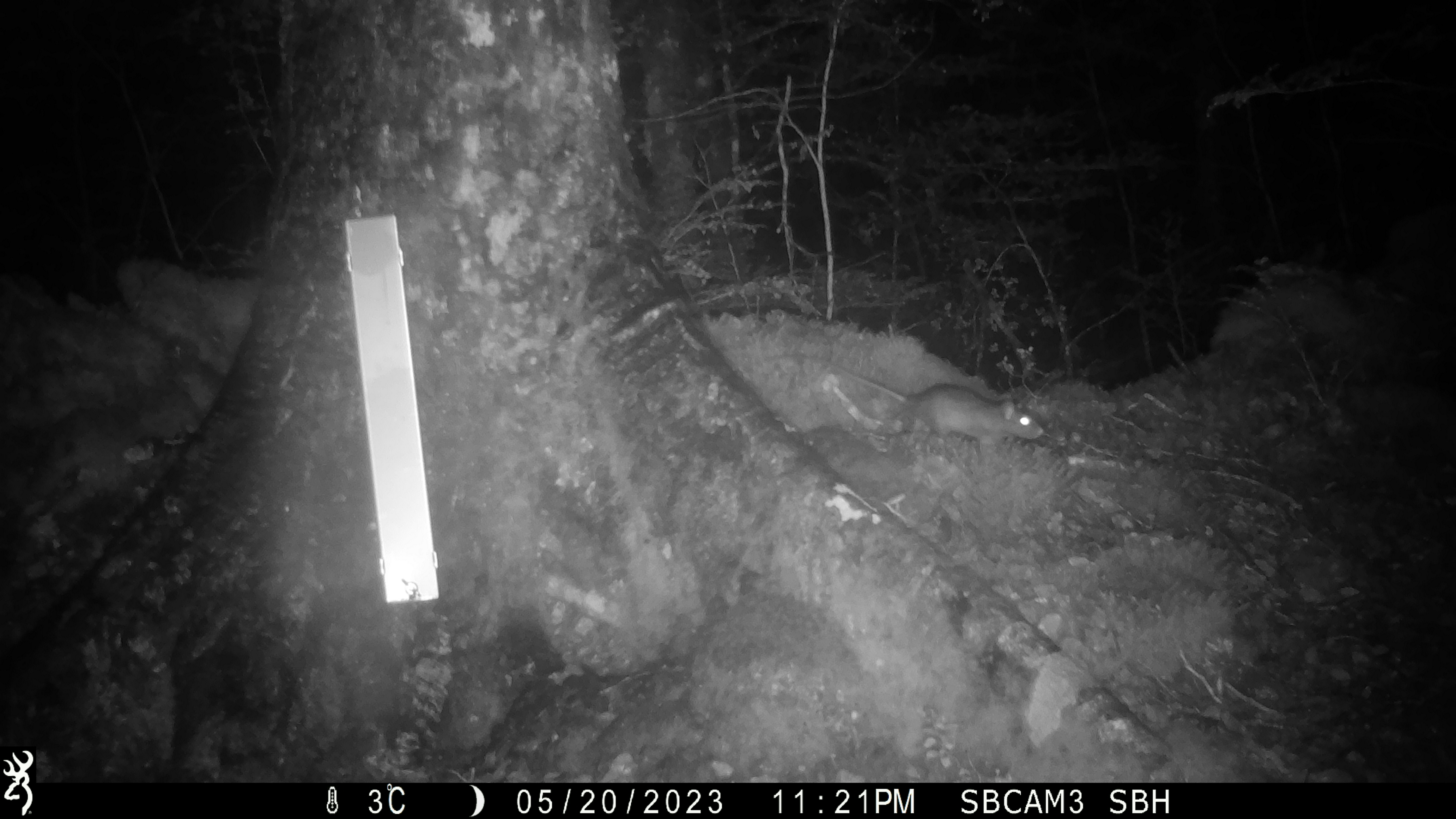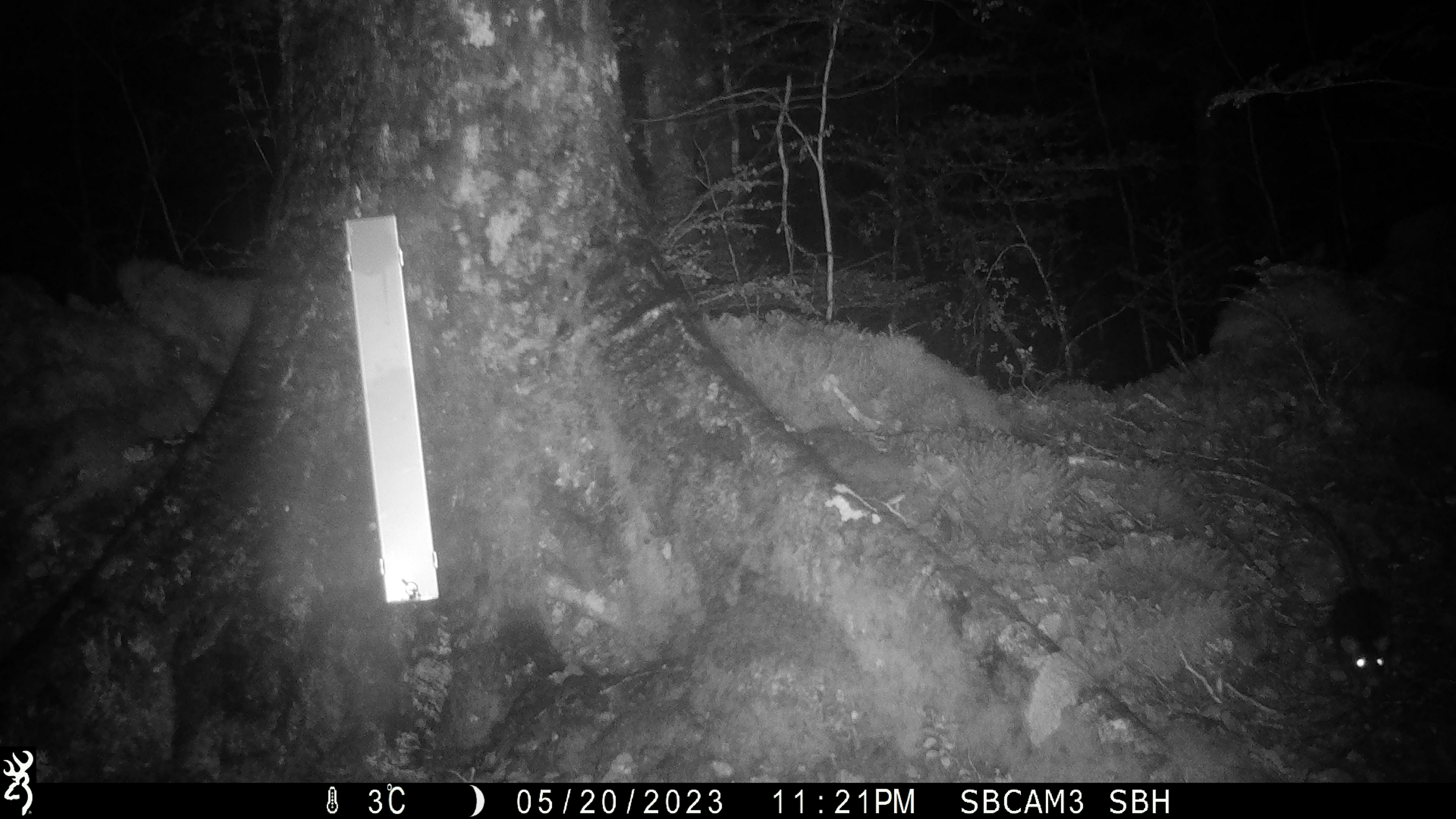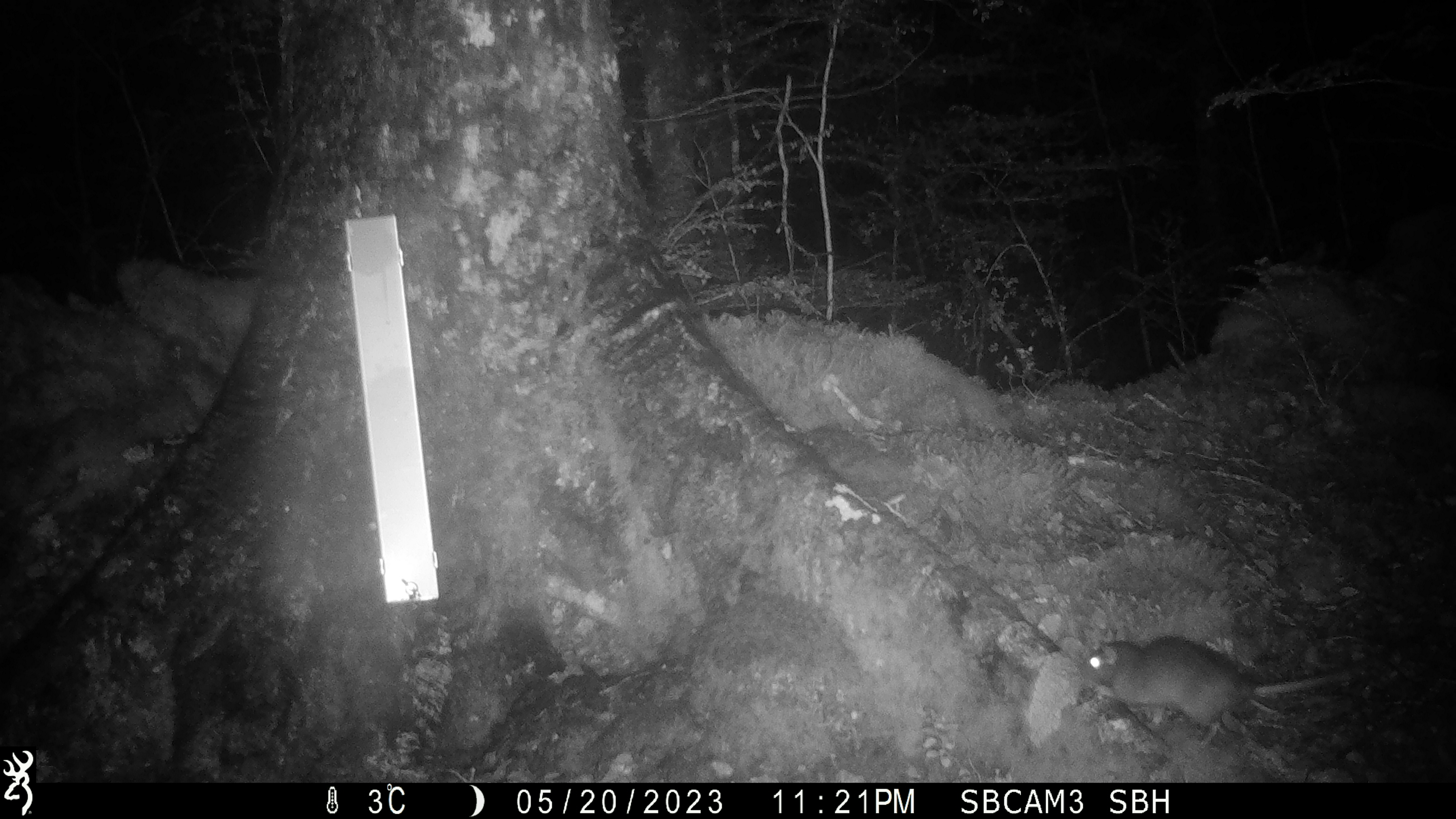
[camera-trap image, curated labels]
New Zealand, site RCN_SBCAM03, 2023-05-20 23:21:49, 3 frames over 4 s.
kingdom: Animalia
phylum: Chordata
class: Mammalia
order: Rodentia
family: Muridae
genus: Rattus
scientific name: Rattus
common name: rat